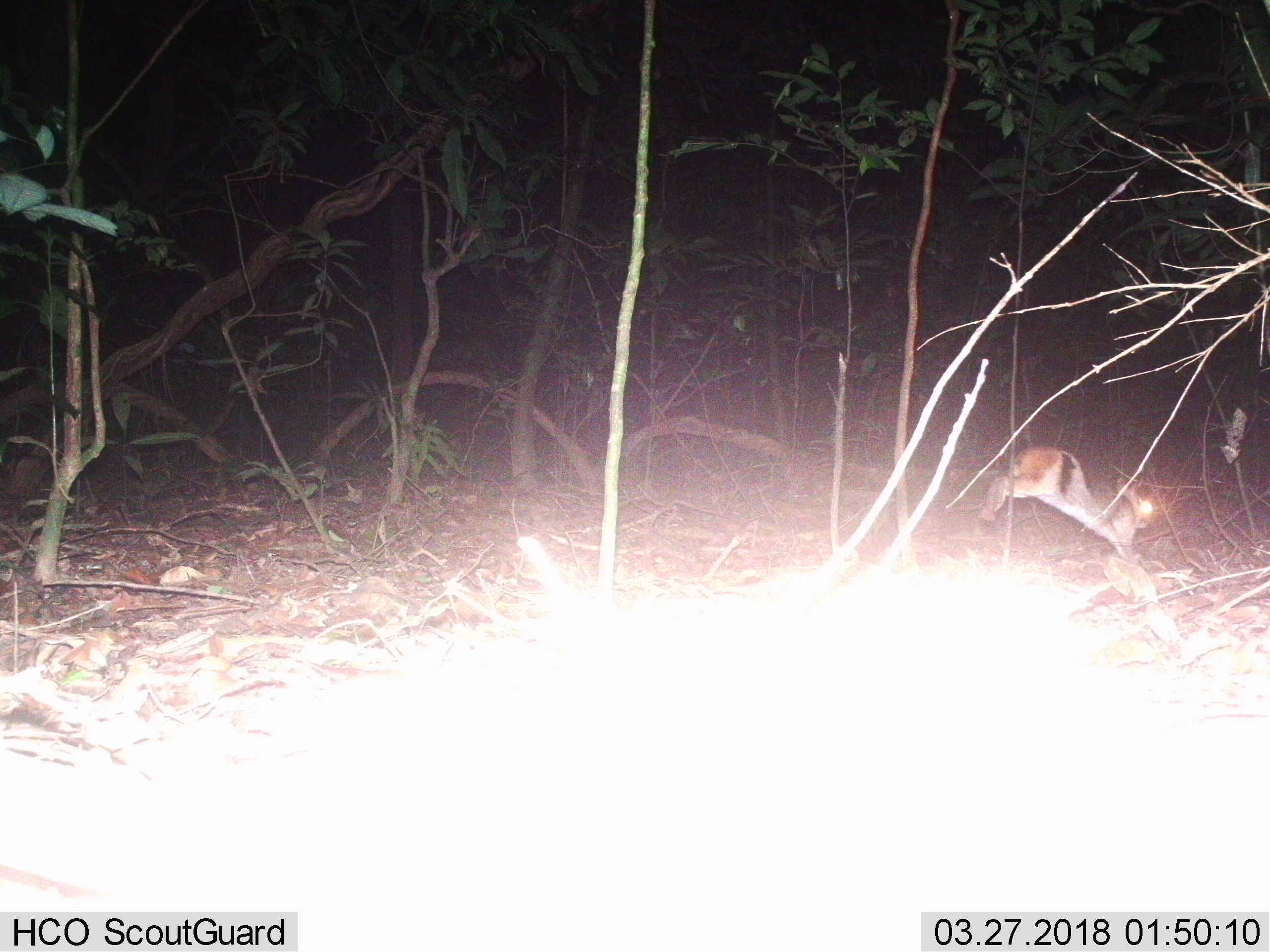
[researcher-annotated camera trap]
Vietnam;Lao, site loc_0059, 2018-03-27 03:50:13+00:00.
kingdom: Animalia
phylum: Chordata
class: Mammalia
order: Lagomorpha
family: Leporidae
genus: Nesolagus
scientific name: Nesolagus timminsi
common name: annamite striped rabbit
Annamite striped rabbit (Nesolagus timminsi). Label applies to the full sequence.